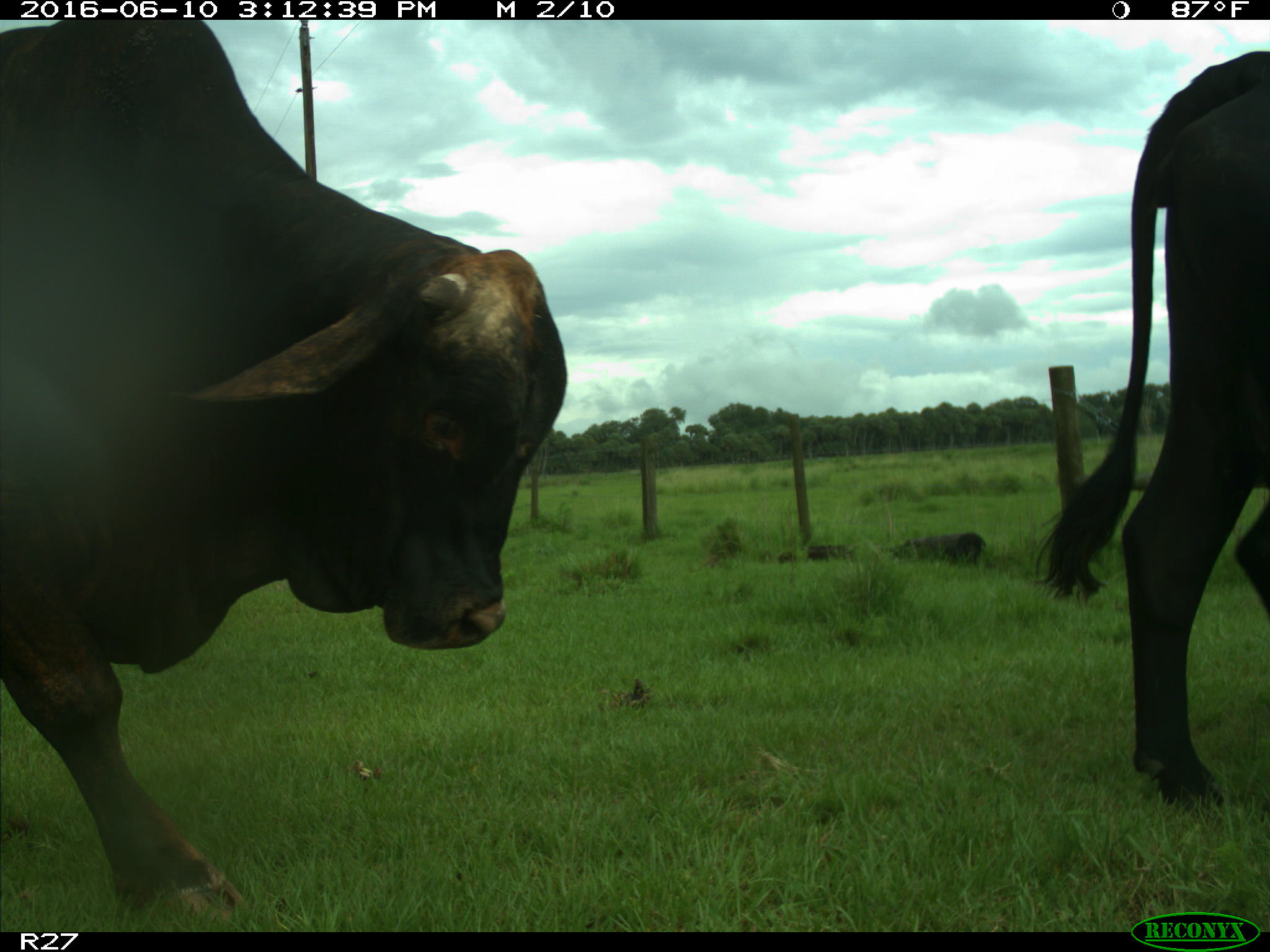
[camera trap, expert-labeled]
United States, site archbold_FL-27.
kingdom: Animalia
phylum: Chordata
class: Mammalia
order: Artiodactyla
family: Bovidae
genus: Bos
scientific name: Bos taurus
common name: domestic cow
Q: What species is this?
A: Bos taurus (domestic cow).